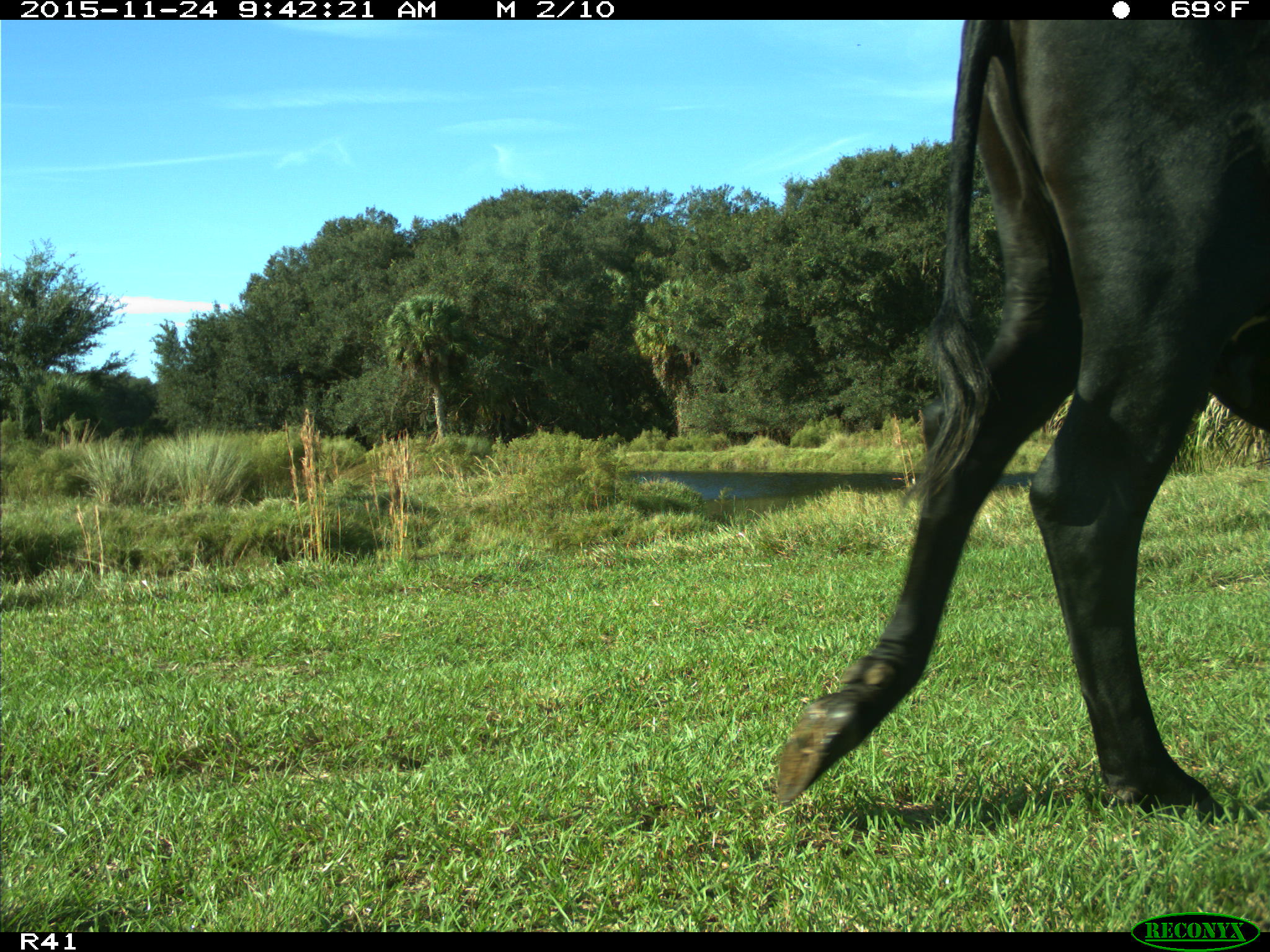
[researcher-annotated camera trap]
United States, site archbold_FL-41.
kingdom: Animalia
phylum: Chordata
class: Mammalia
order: Artiodactyla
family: Bovidae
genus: Bos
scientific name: Bos taurus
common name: domestic cow